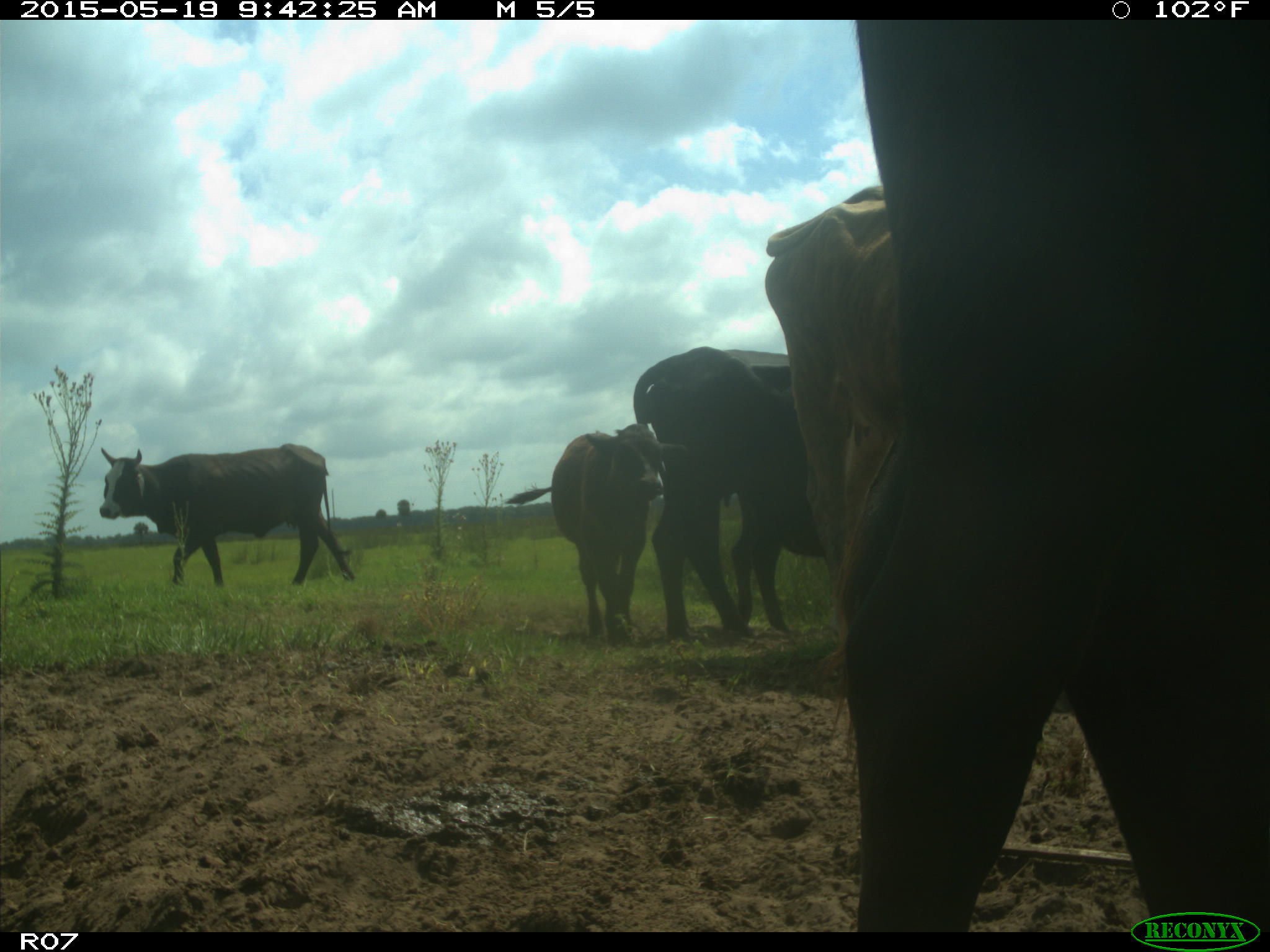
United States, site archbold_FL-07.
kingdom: Animalia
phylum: Chordata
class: Mammalia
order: Artiodactyla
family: Bovidae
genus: Bos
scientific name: Bos taurus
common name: domestic cow